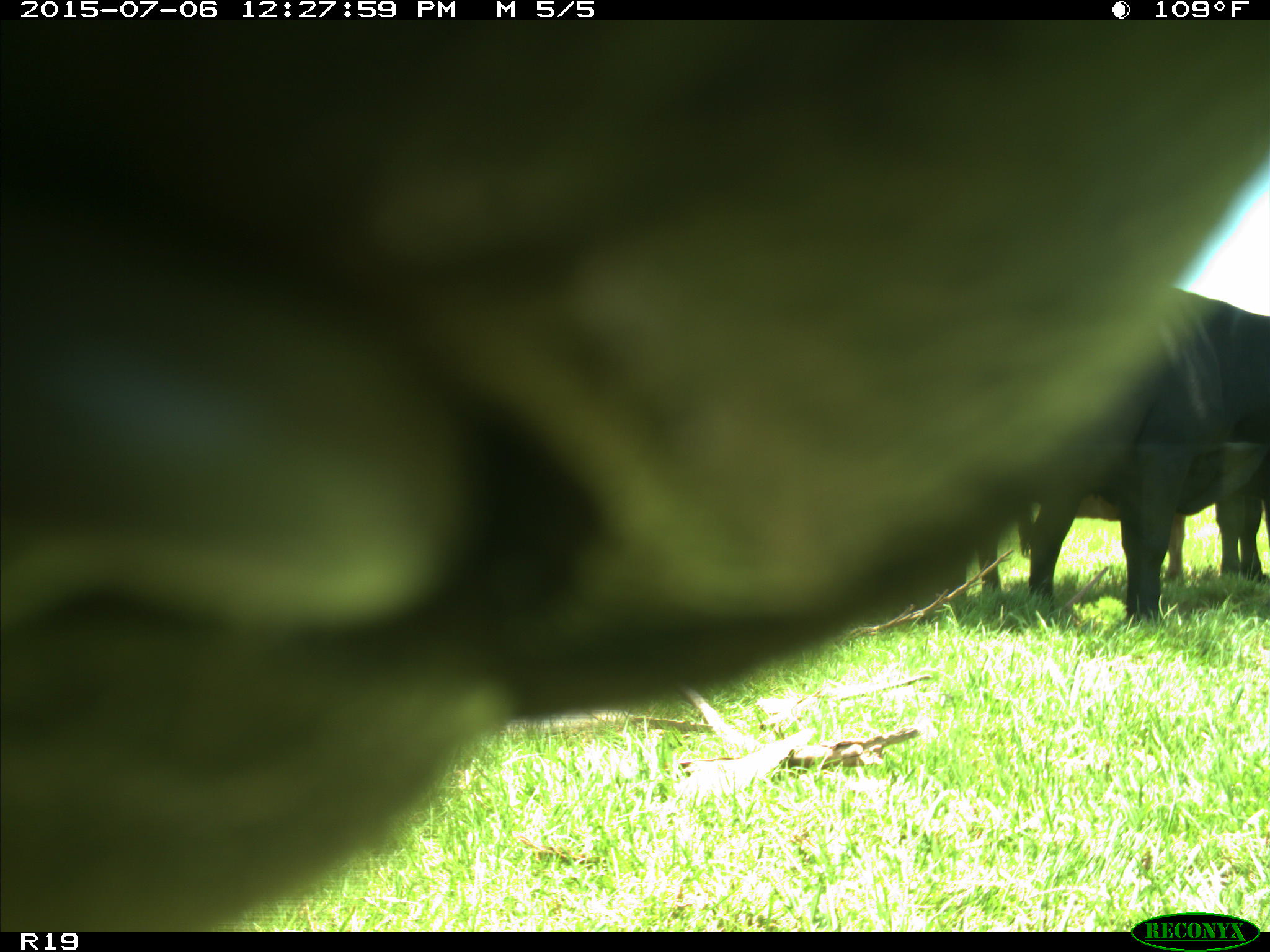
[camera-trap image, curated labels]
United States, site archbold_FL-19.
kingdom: Animalia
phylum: Chordata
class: Mammalia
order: Artiodactyla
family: Bovidae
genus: Bos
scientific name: Bos taurus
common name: domestic cow